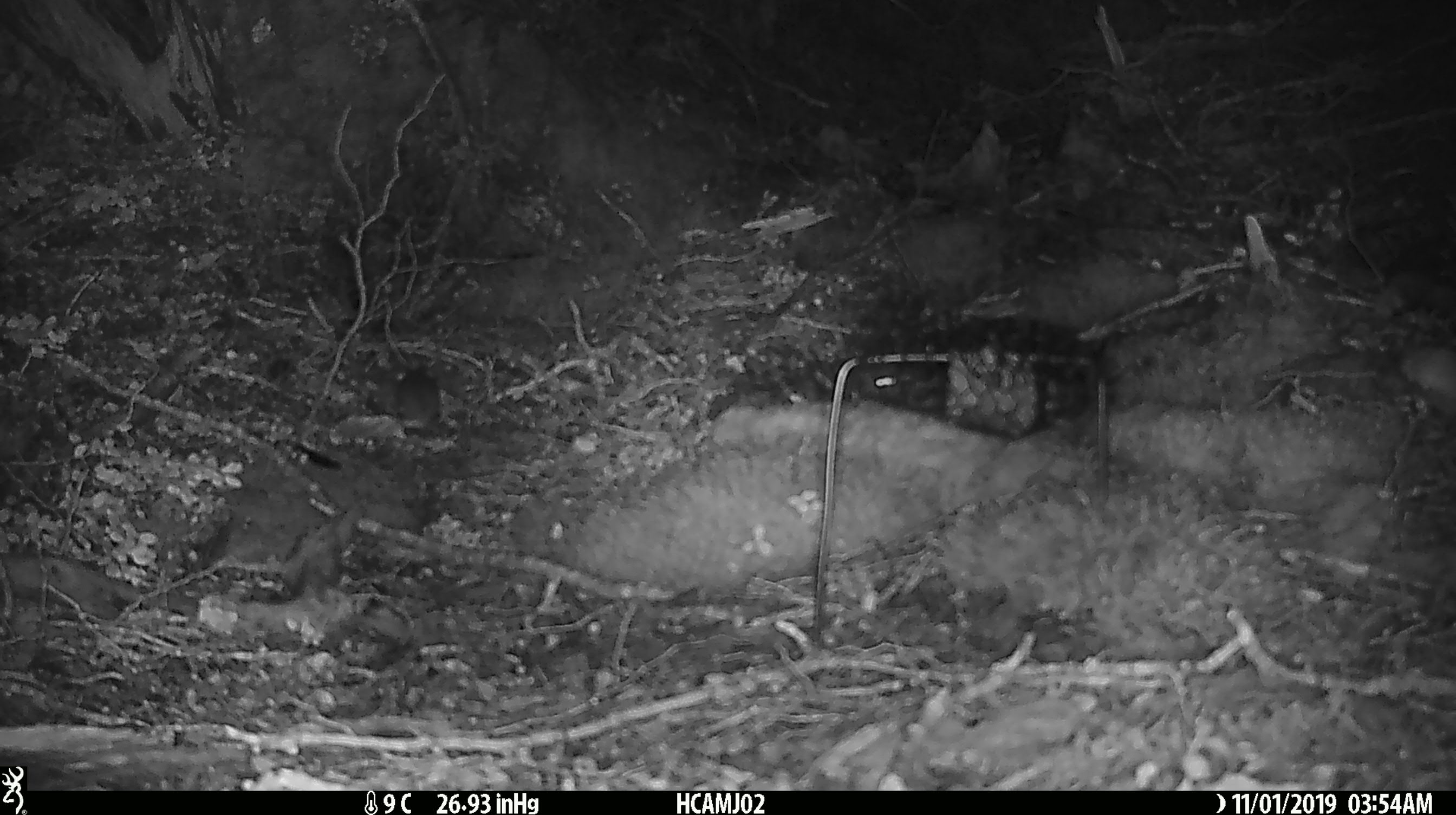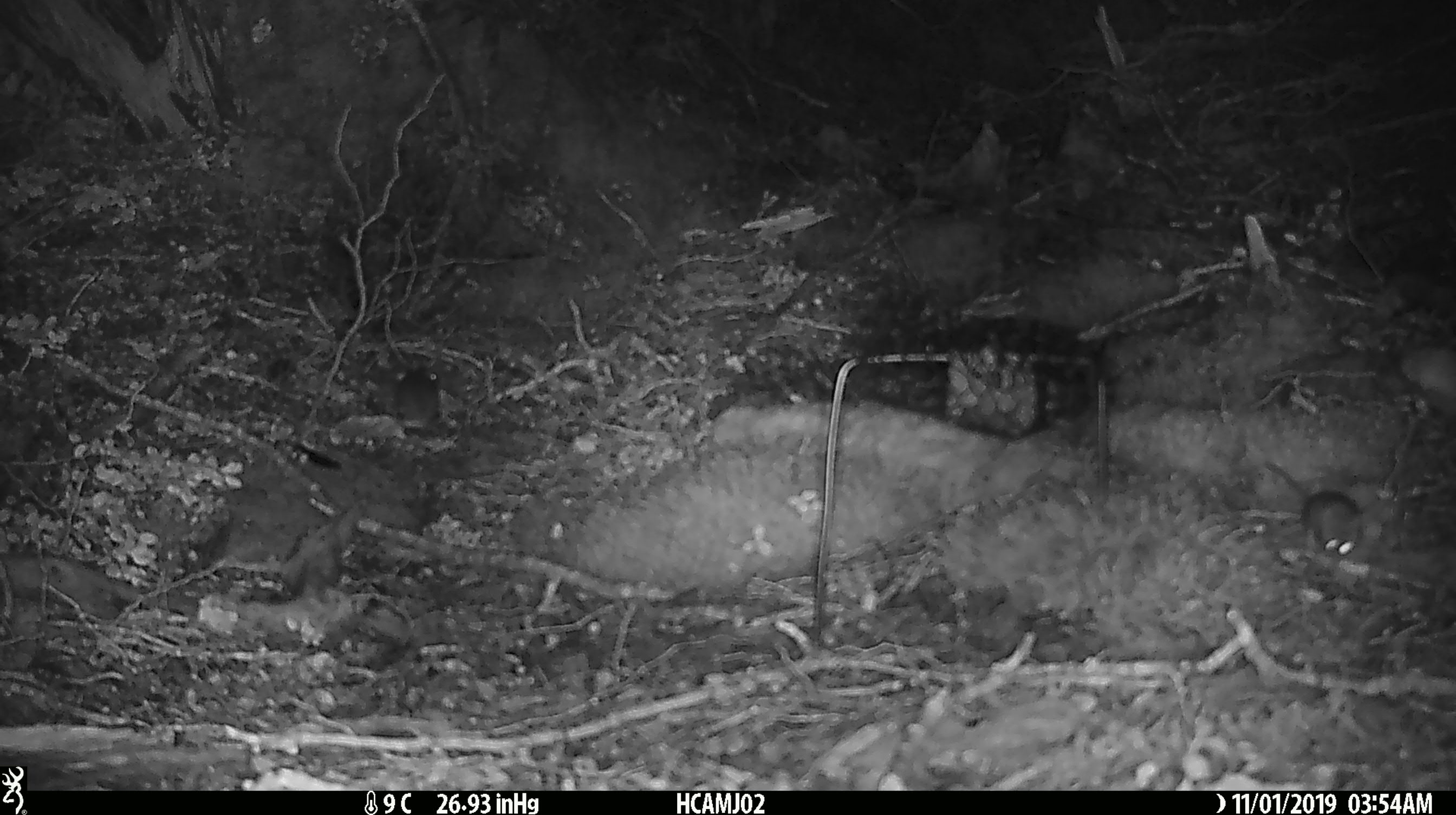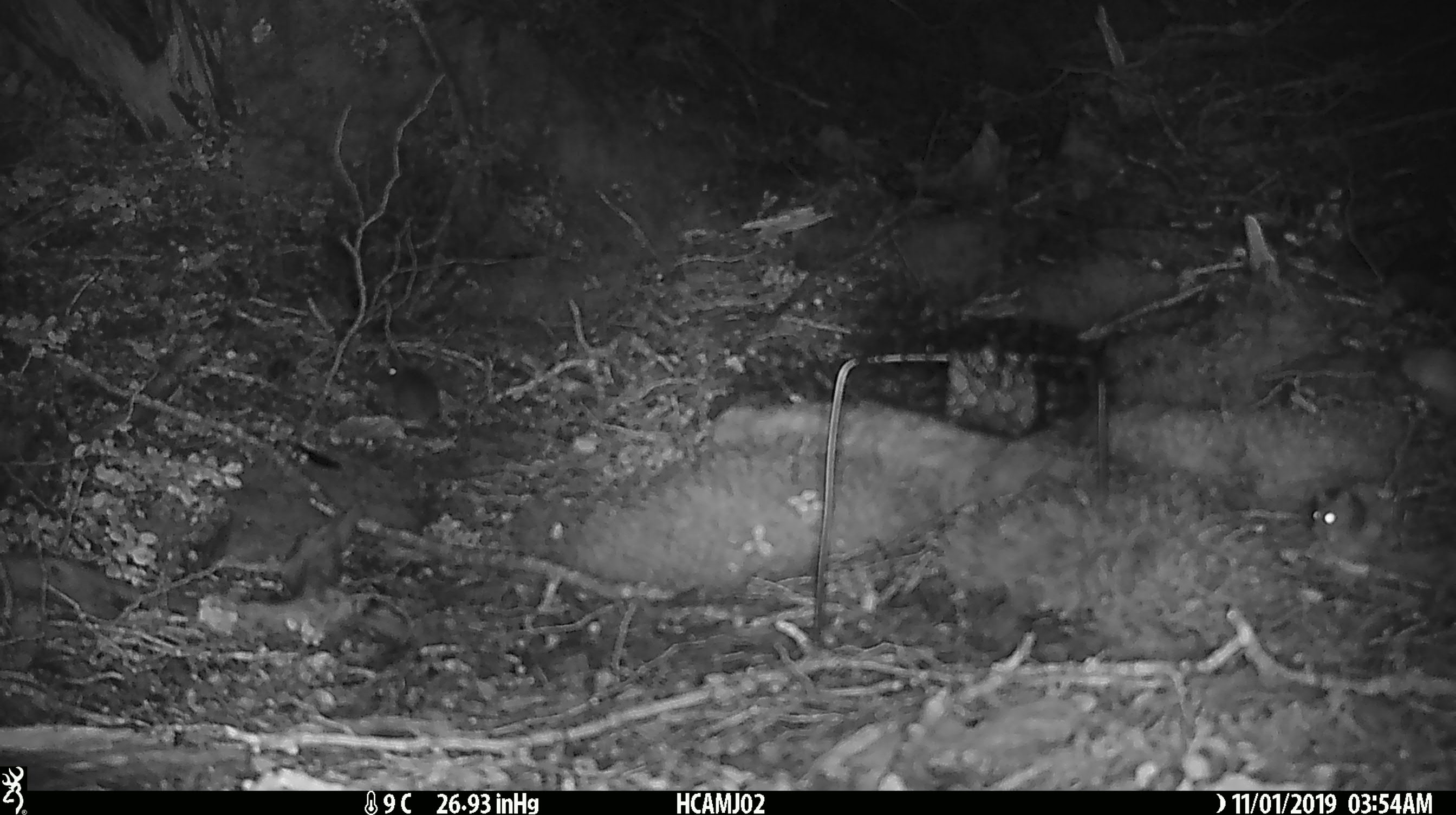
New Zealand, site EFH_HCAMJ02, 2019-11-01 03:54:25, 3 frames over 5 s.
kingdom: Animalia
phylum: Chordata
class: Mammalia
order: Rodentia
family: Muridae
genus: Mus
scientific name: Mus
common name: mouse